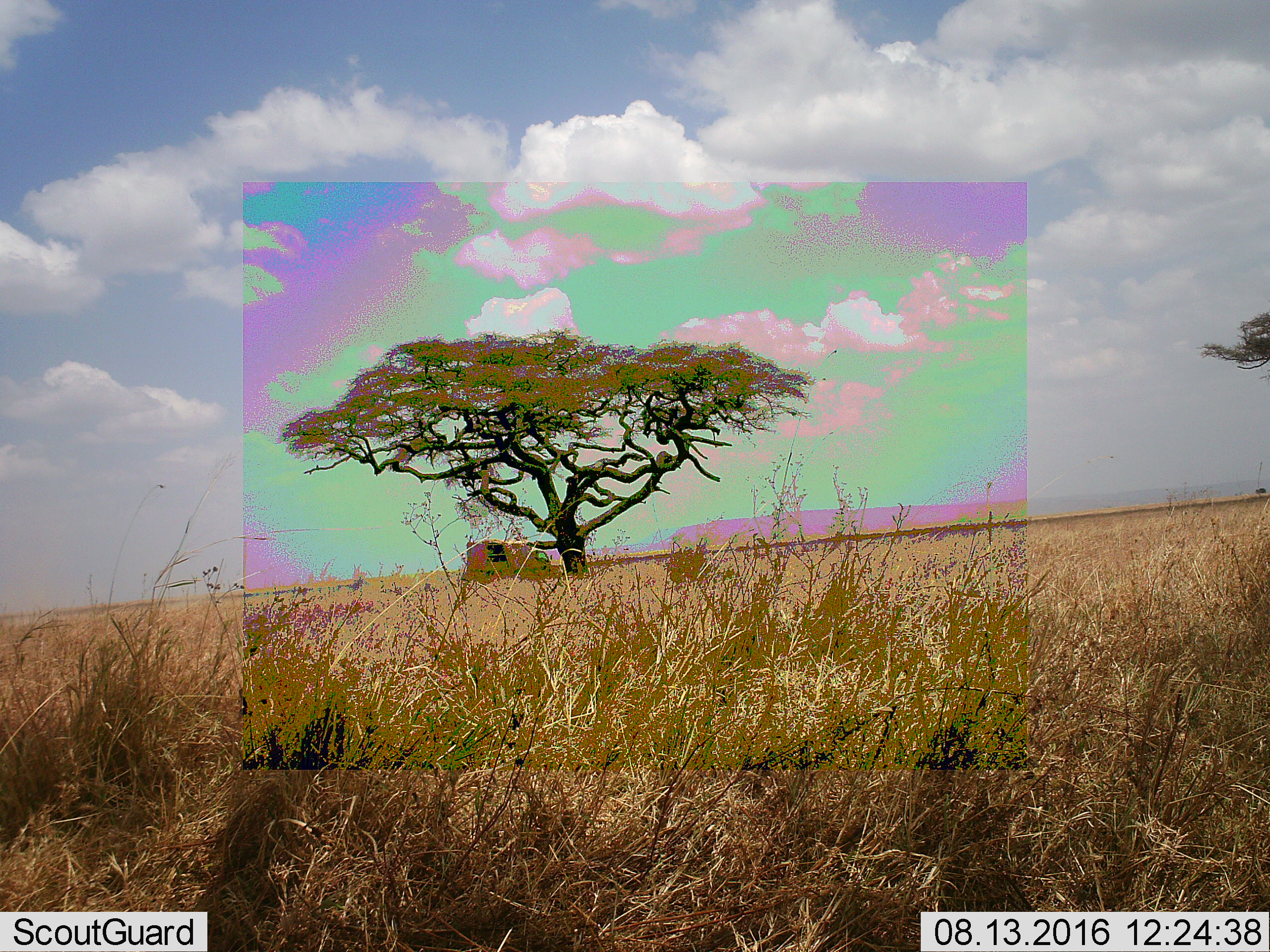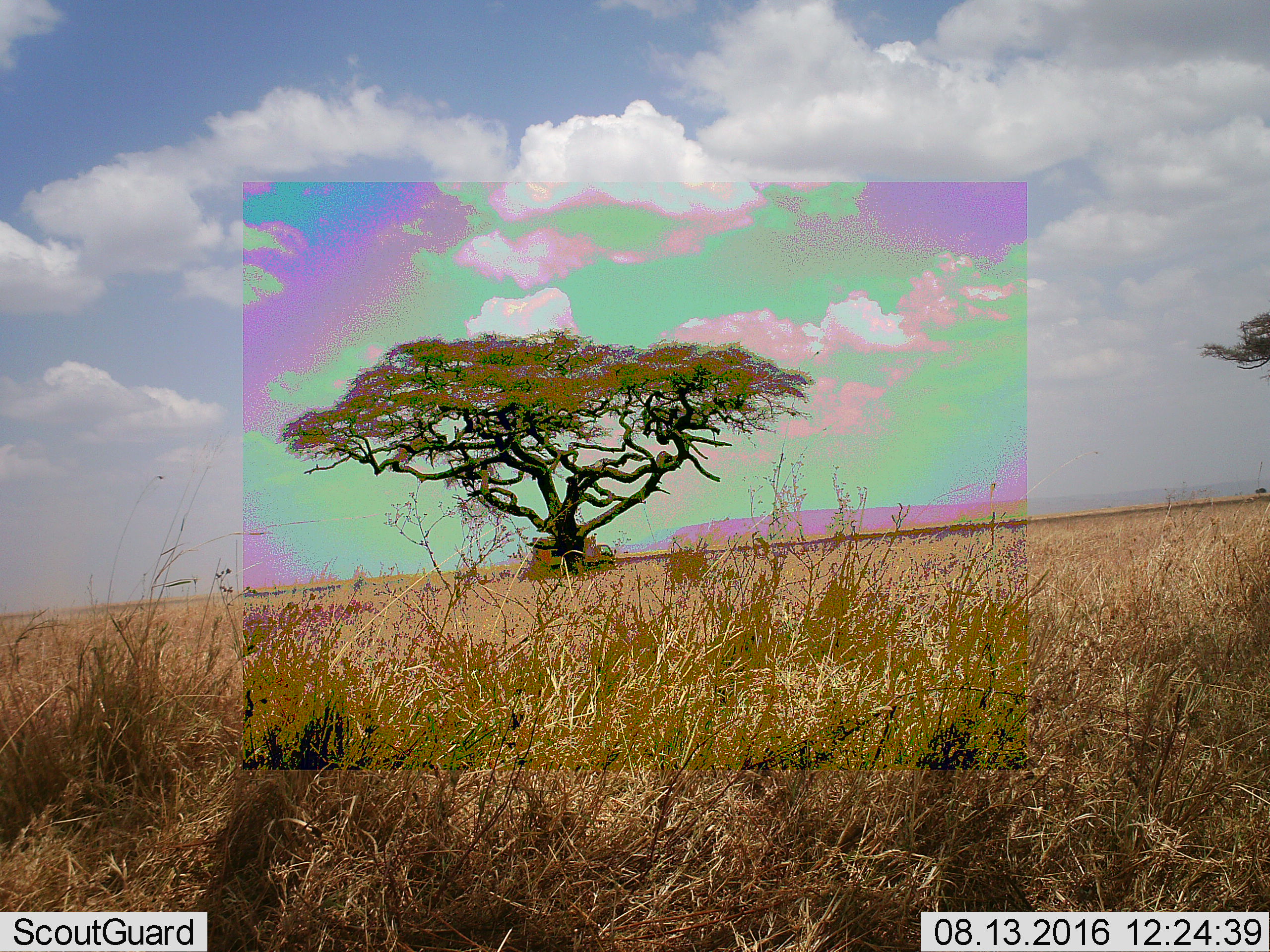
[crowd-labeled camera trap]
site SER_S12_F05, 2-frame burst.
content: unidentified animal